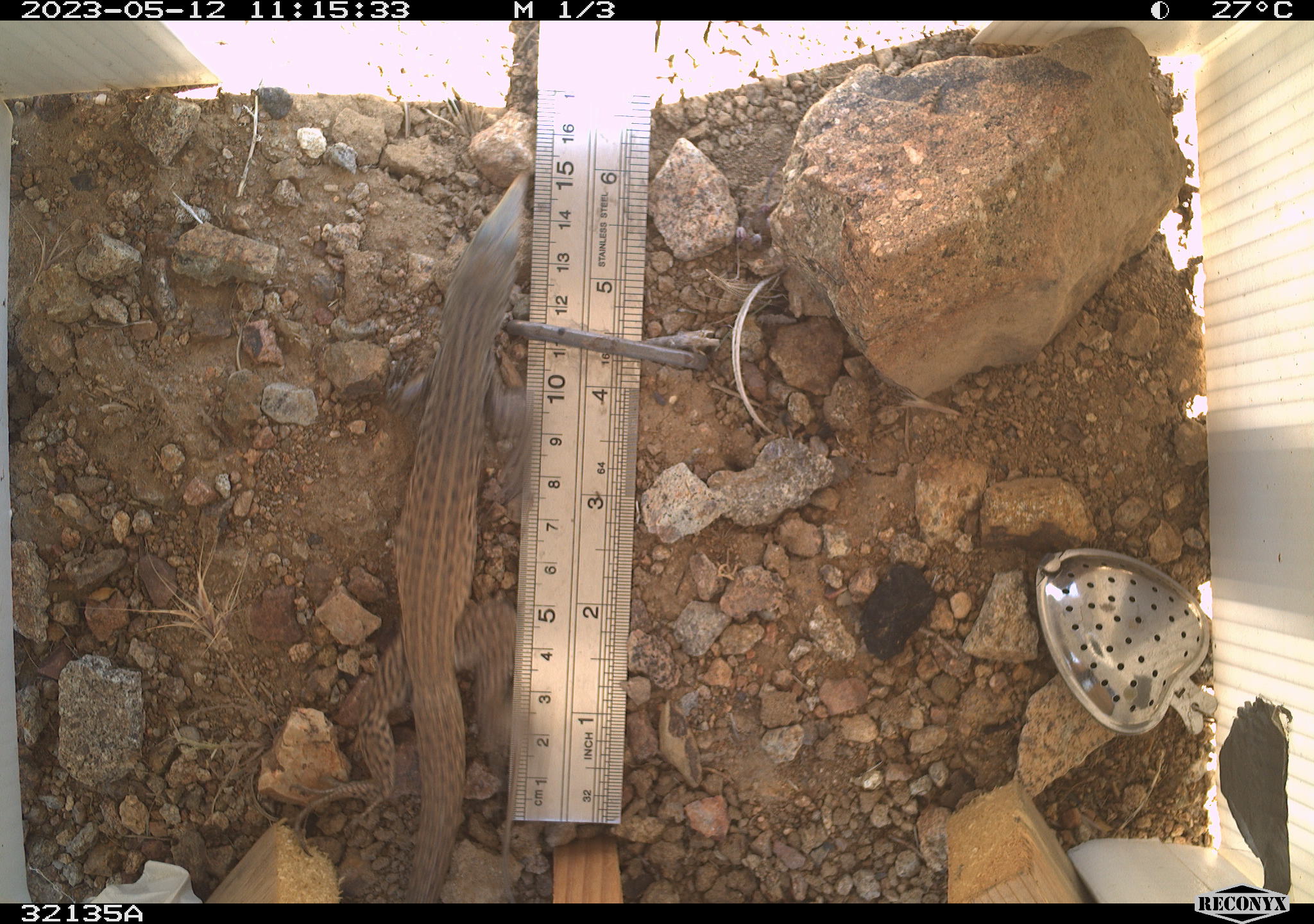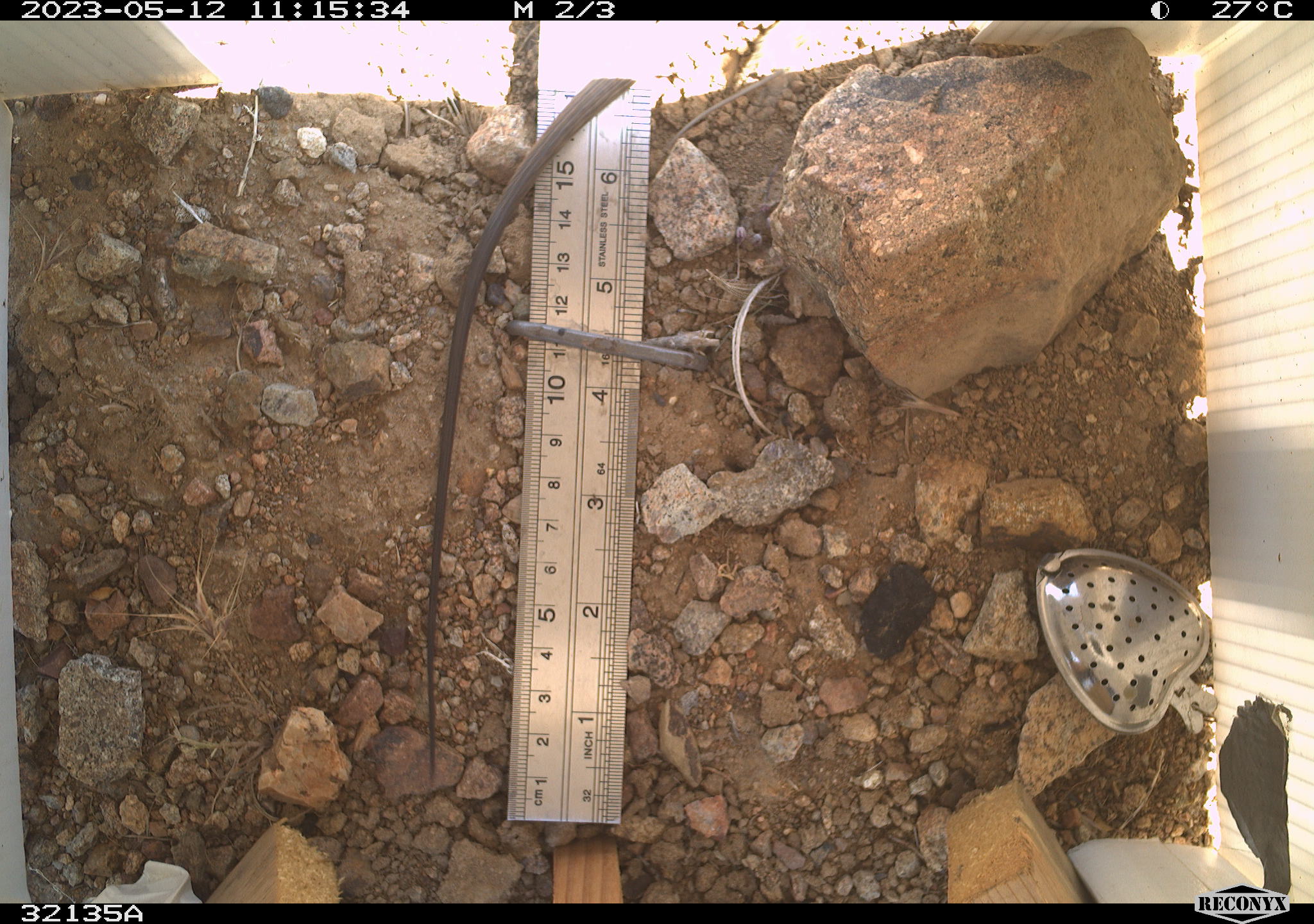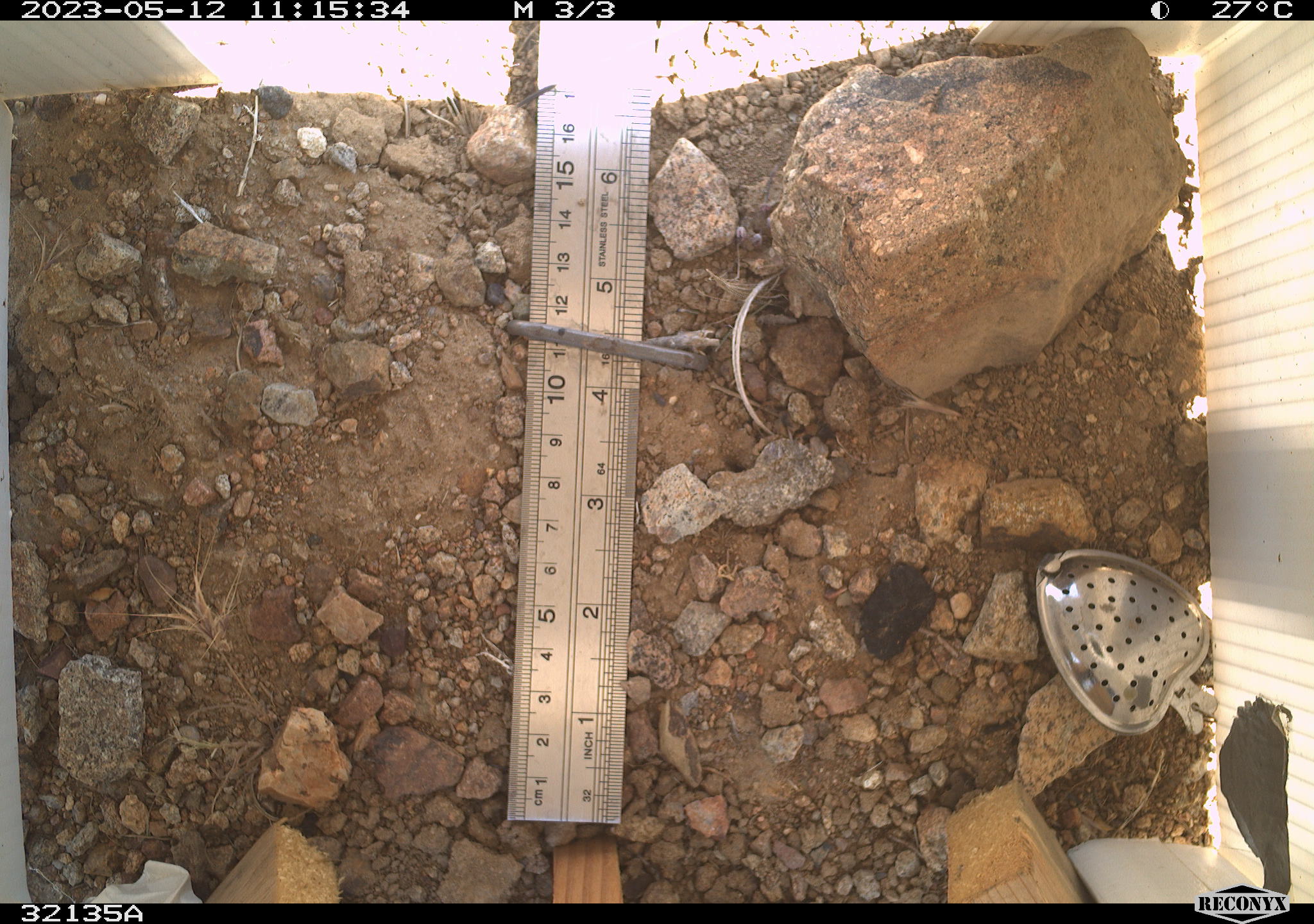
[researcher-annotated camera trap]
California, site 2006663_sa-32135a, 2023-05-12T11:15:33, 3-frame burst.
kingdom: Animalia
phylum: Chordata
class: Reptilia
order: Squamata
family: Teiidae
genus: Aspidoscelis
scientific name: Aspidoscelis tigris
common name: western whiptail